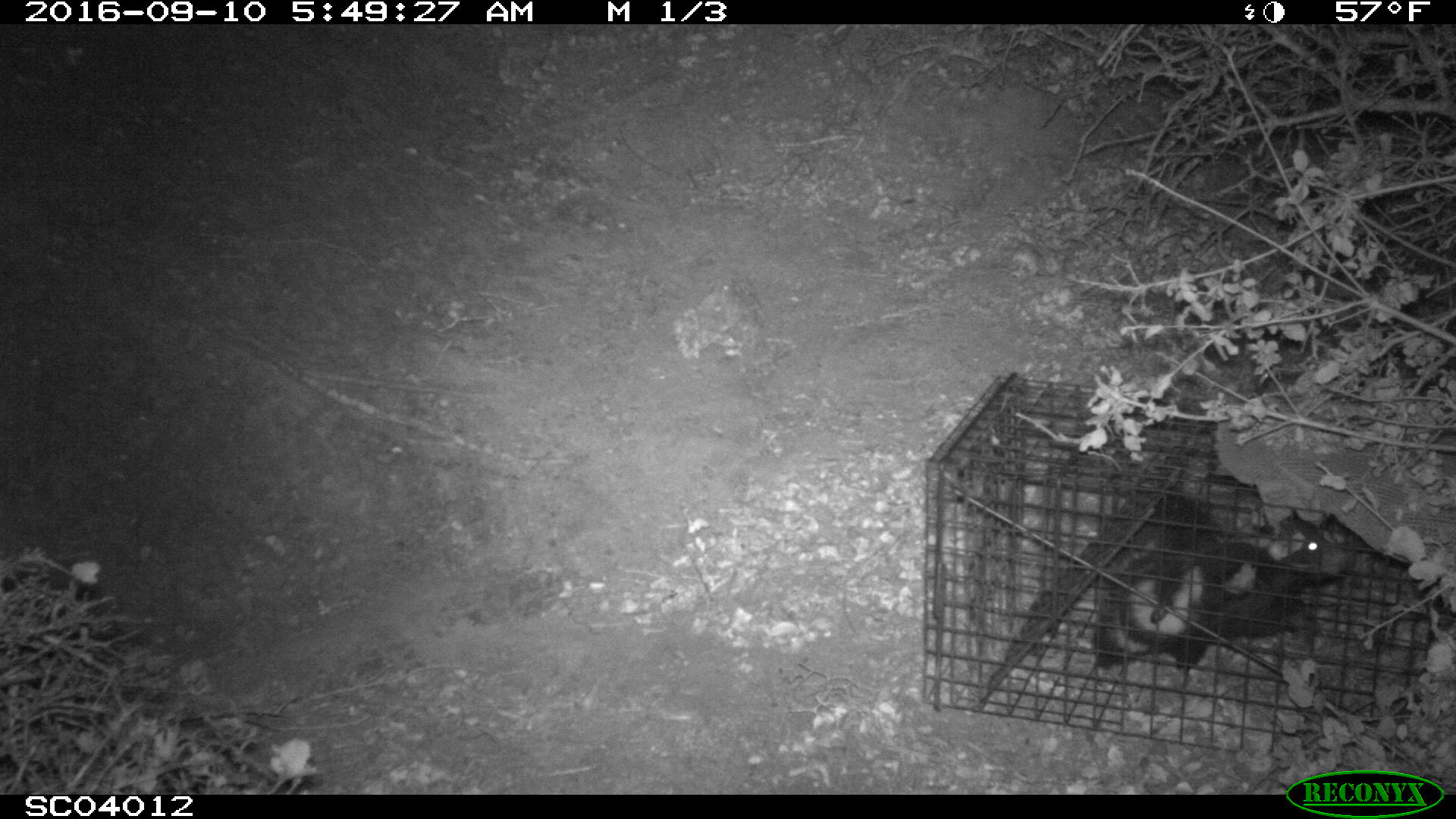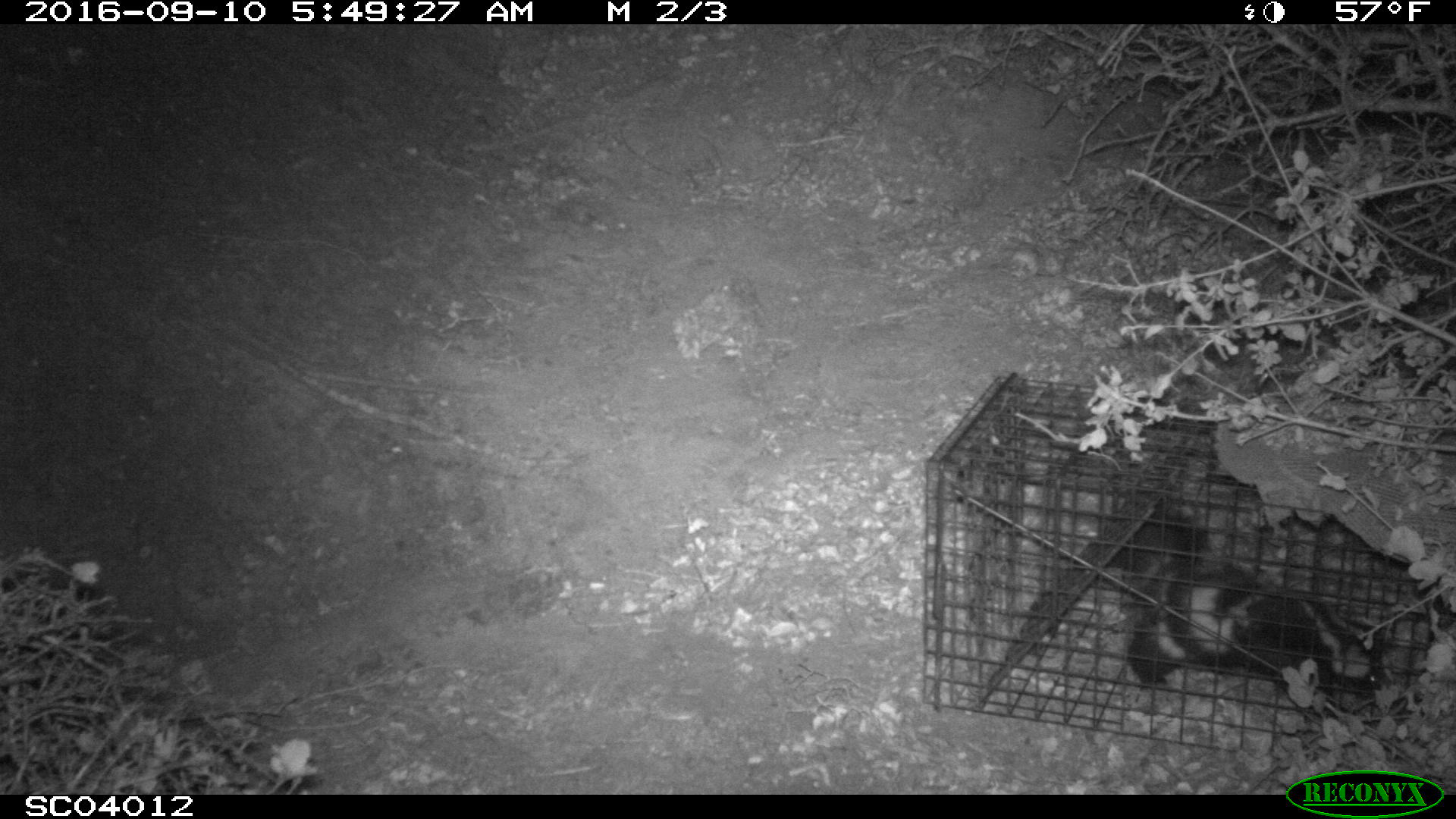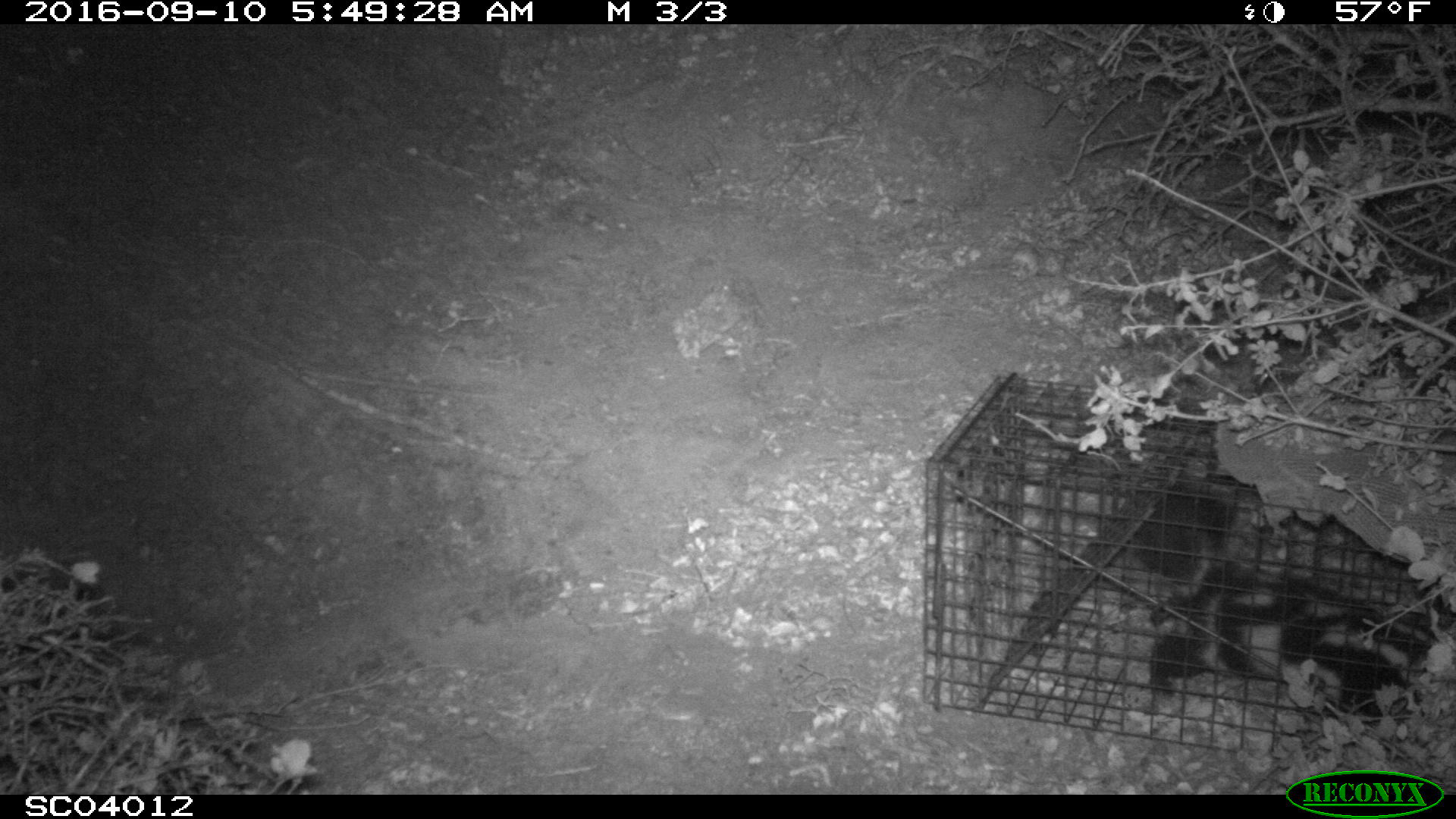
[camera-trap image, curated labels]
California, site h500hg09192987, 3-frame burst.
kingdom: Animalia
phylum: Chordata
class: Mammalia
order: Carnivora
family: Mephitidae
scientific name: Mephitidae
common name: skunk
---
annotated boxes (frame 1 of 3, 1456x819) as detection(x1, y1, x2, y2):
skunk: detection(1093, 510, 1347, 671)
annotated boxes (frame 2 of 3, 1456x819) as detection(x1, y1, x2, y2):
skunk: detection(1109, 503, 1394, 720)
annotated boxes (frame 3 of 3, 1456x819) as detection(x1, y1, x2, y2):
skunk: detection(1129, 463, 1455, 770)